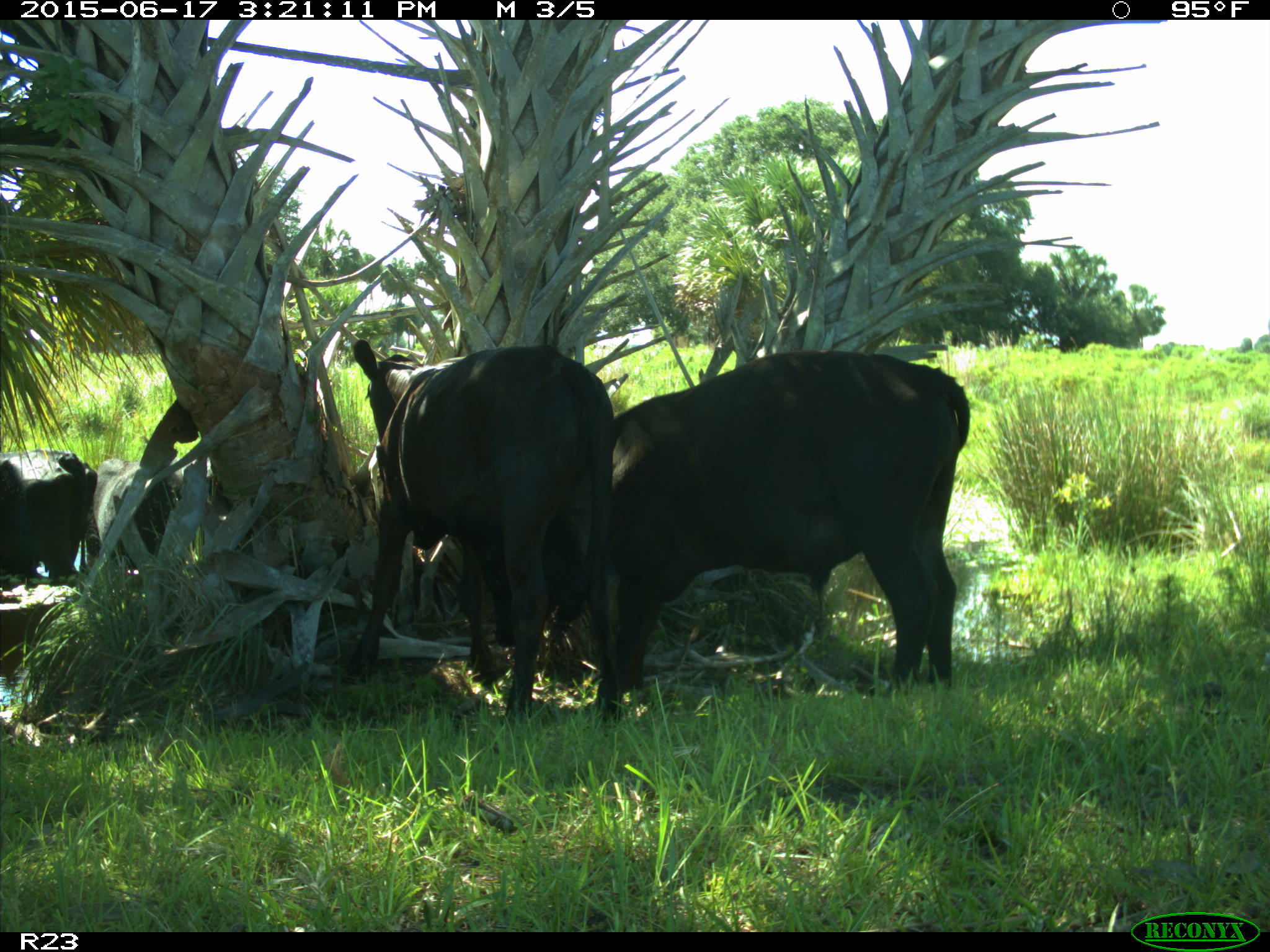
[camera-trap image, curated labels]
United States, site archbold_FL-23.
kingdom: Animalia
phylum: Chordata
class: Mammalia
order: Artiodactyla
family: Bovidae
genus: Bos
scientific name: Bos taurus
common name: domestic cow